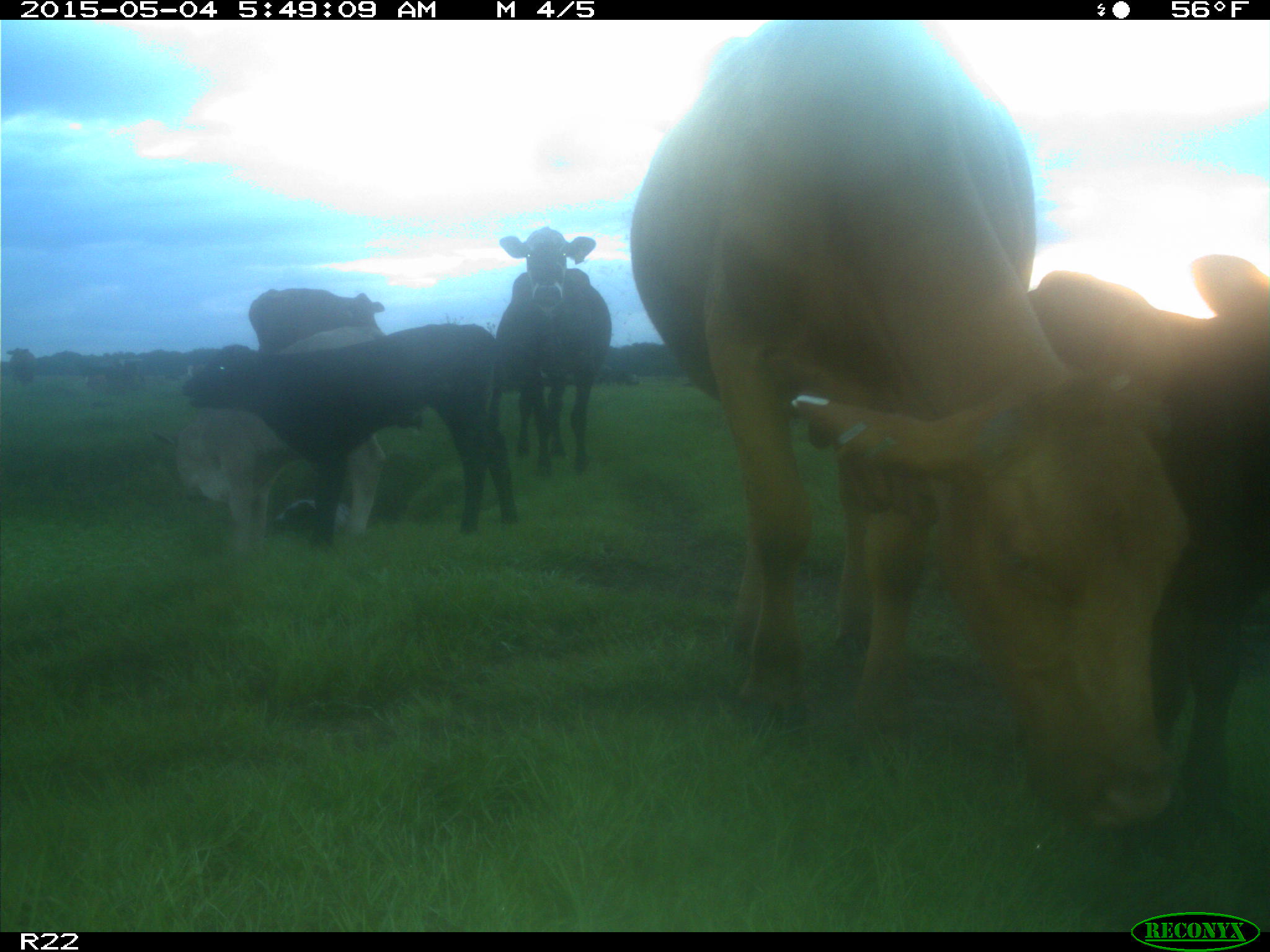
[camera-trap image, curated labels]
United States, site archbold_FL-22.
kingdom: Animalia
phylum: Chordata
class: Mammalia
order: Artiodactyla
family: Bovidae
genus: Bos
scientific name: Bos taurus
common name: domestic cow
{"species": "Bos taurus (domestic cow)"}